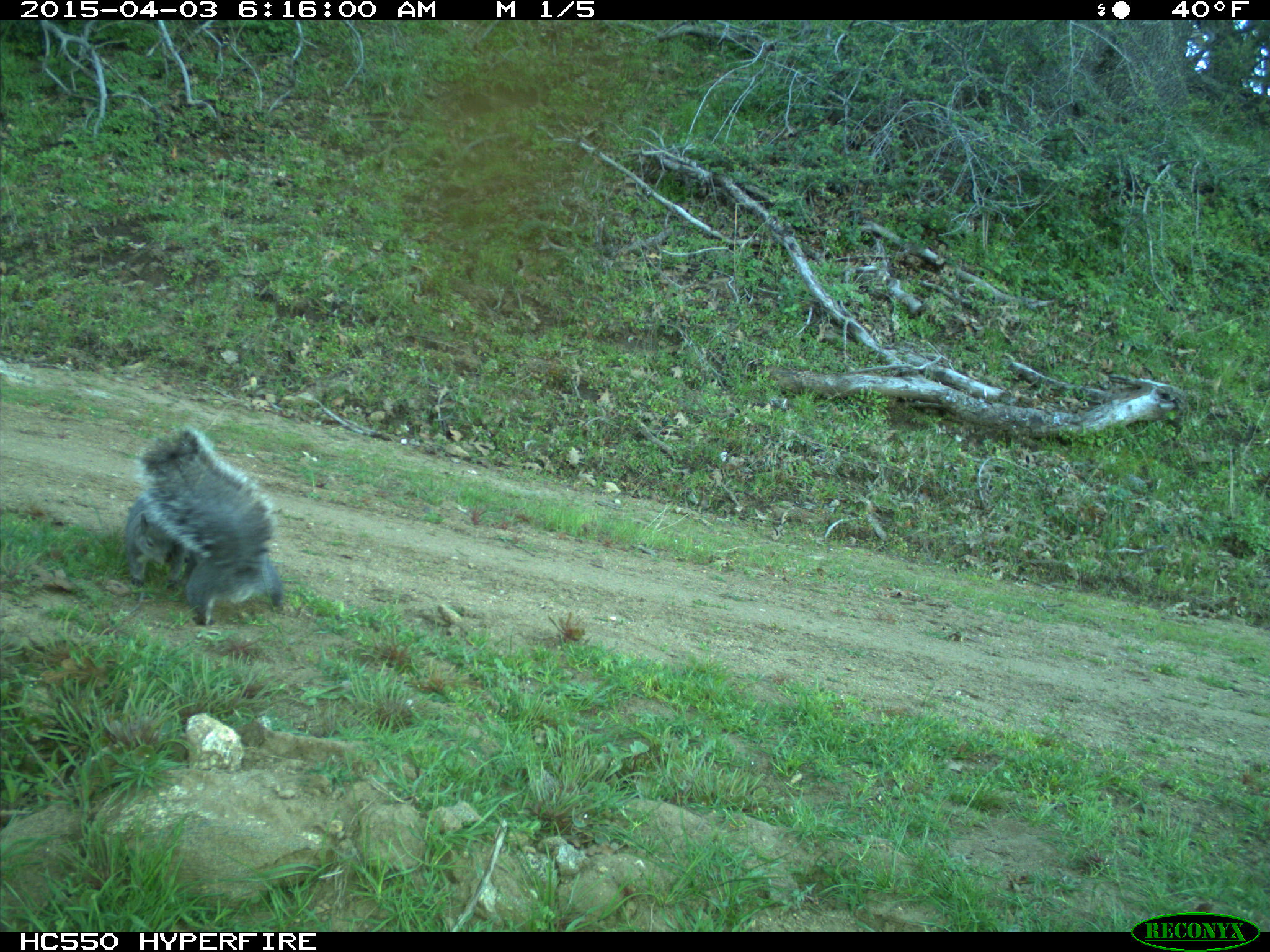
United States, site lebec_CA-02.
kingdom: Animalia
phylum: Chordata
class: Mammalia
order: Rodentia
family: Sciuridae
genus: Sciurus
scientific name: Sciurus carolinensis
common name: eastern gray squirrel